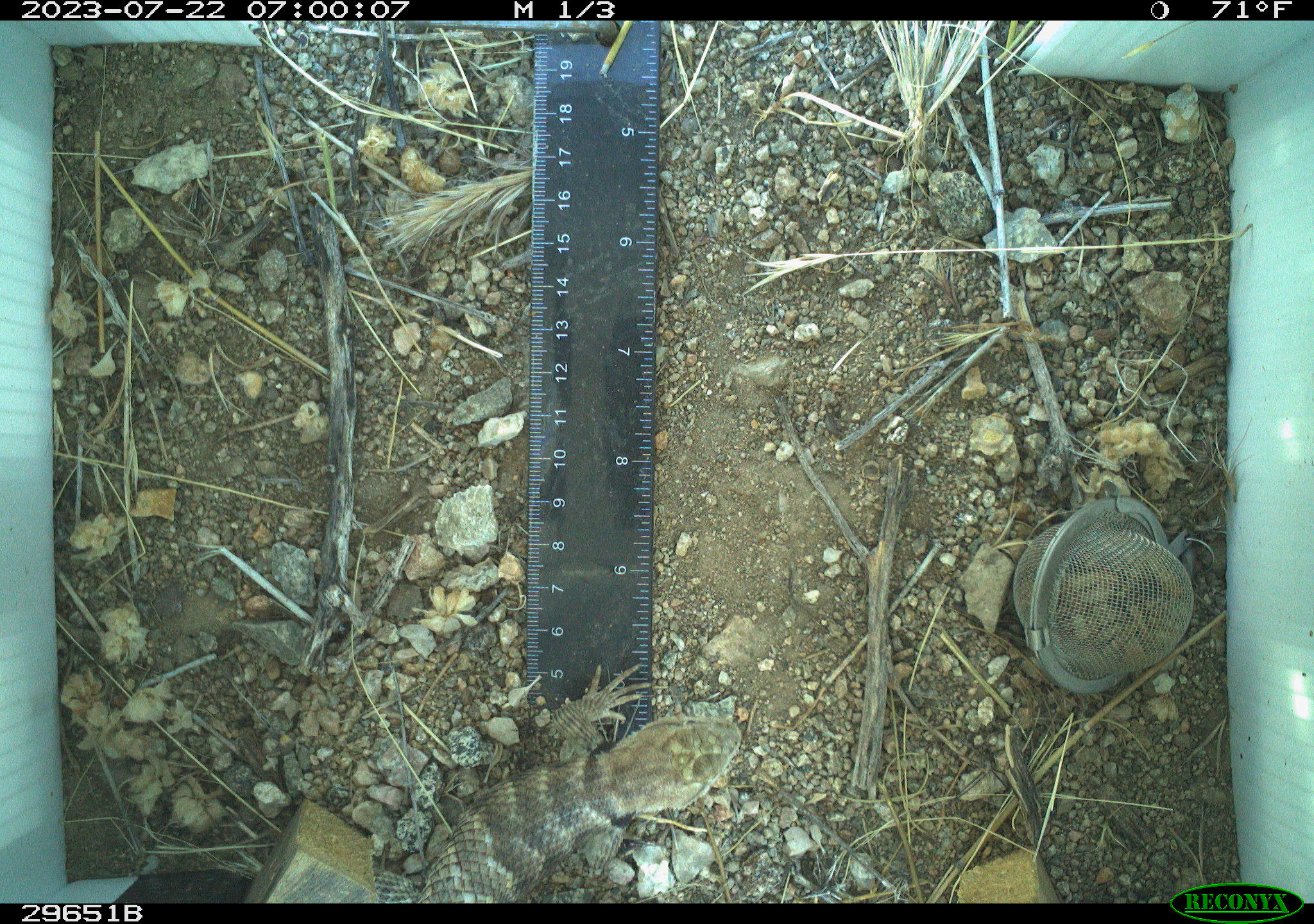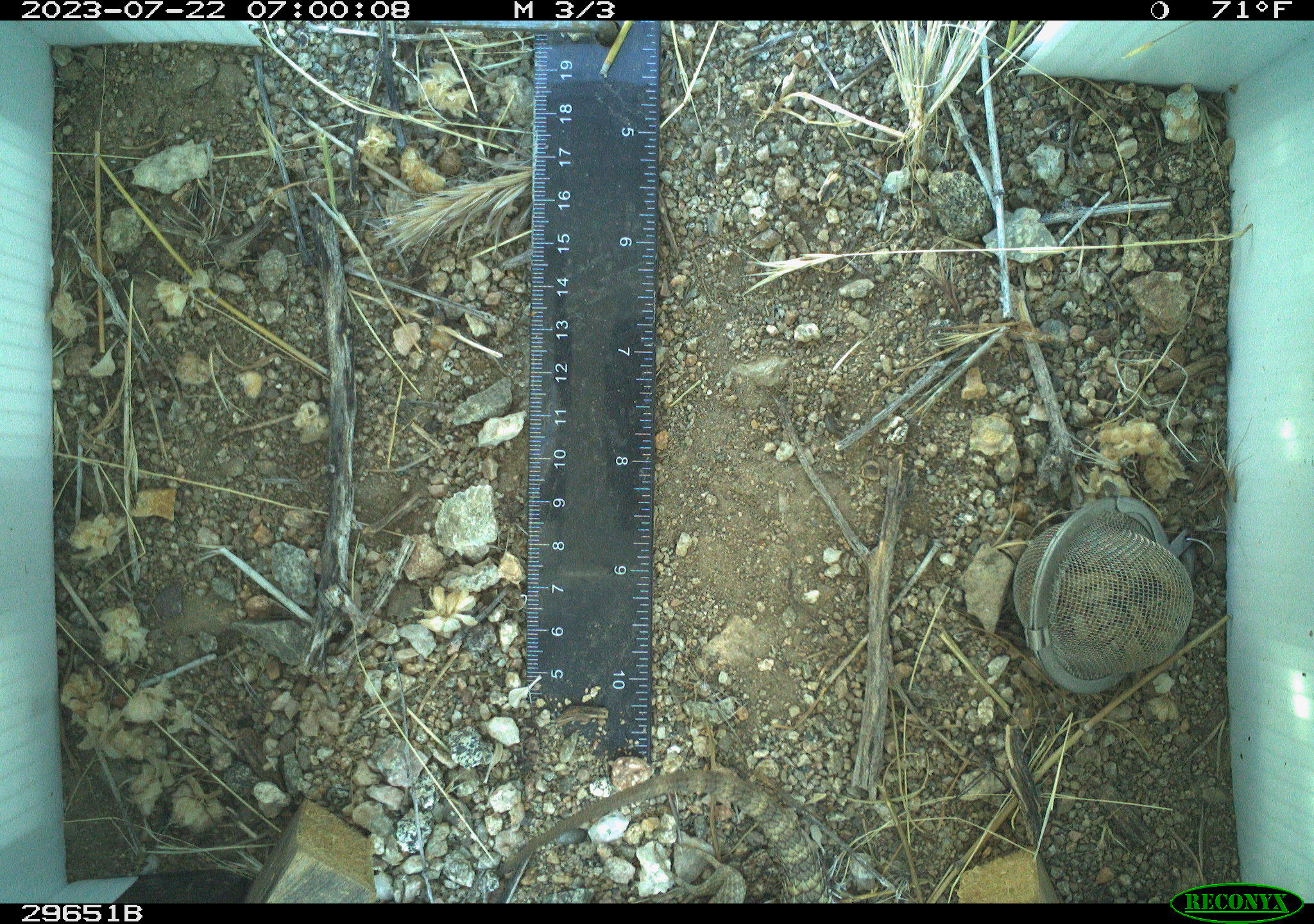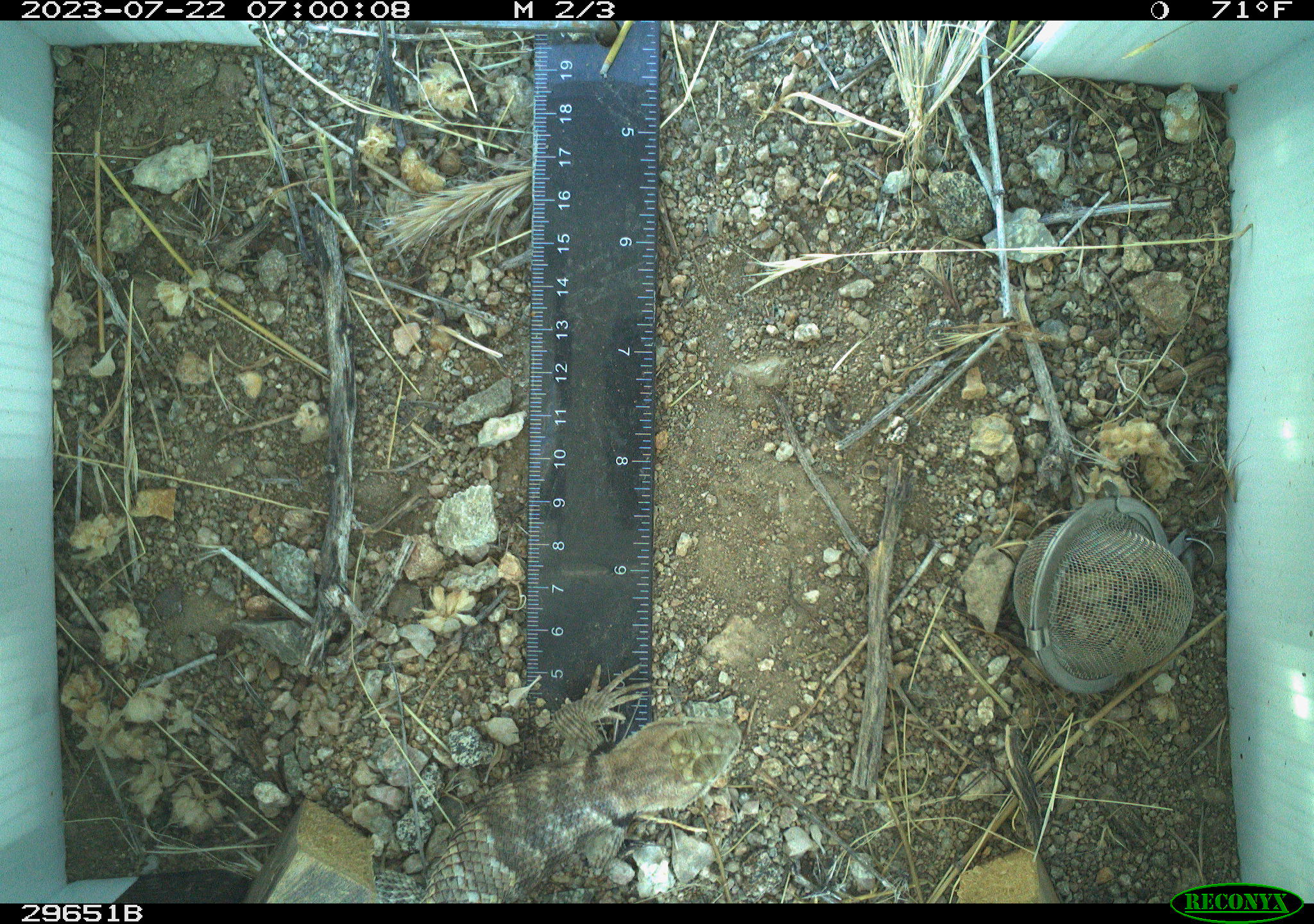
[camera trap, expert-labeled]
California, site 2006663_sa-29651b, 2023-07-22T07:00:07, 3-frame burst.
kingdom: Animalia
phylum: Chordata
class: Reptilia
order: Squamata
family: Phrynosomatidae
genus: Sceloporus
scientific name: Sceloporus uniformis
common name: yellow-backed spiny lizard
Yellow-backed spiny lizard (Sceloporus uniformis).